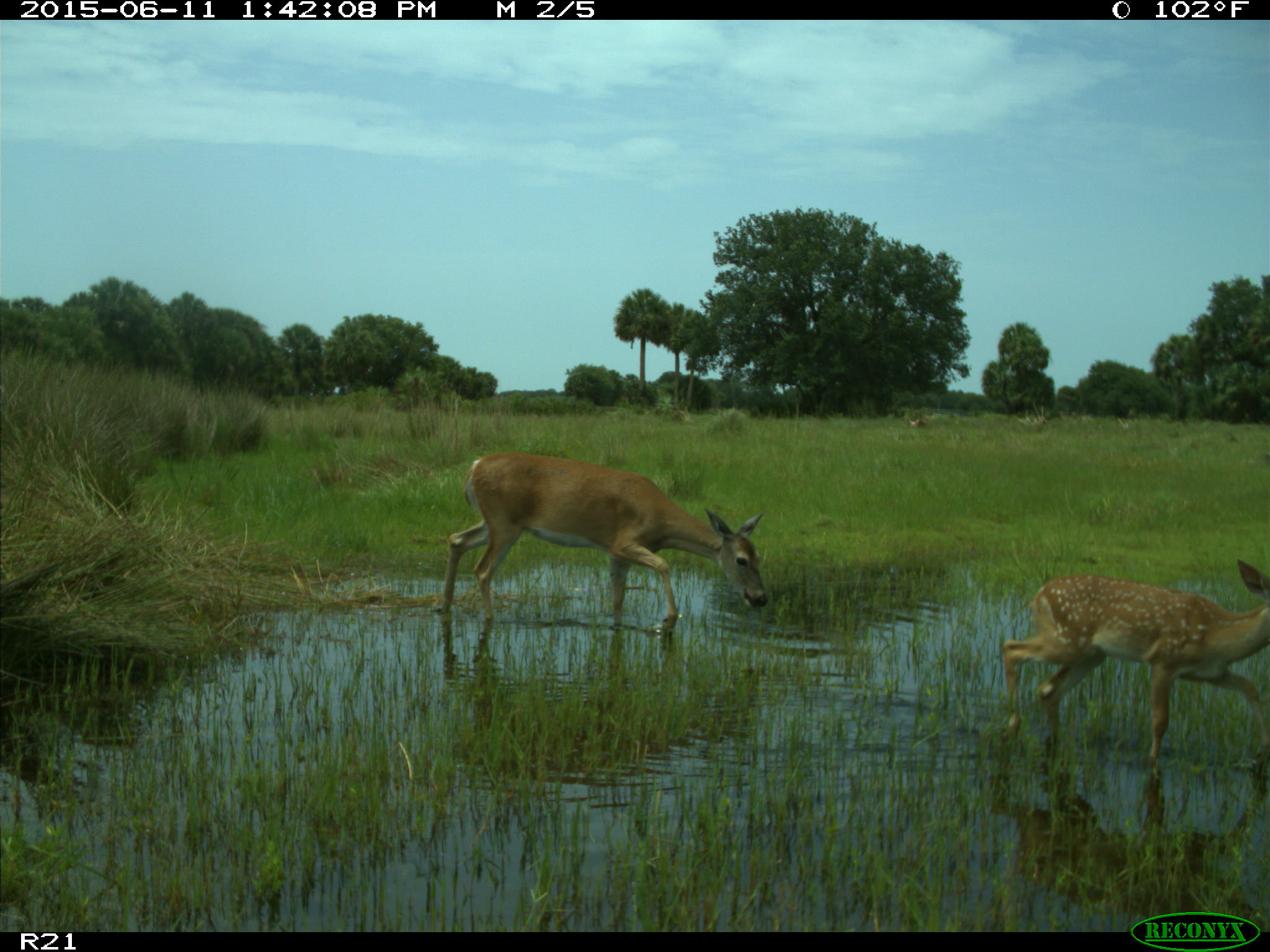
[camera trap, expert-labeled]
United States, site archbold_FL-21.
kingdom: Animalia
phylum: Chordata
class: Mammalia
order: Artiodactyla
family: Cervidae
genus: Odocoileus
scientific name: Odocoileus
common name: deer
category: unidentified deer